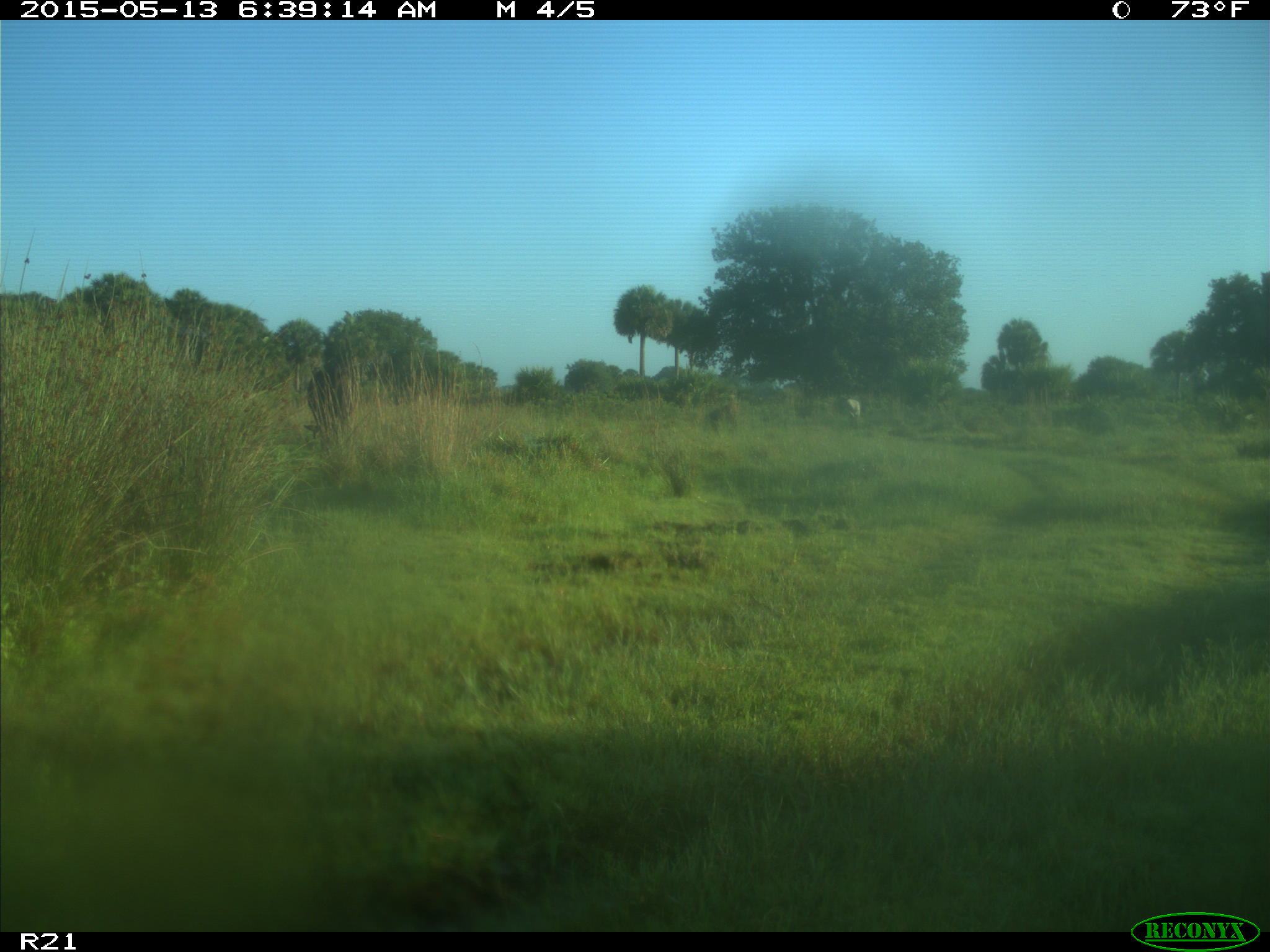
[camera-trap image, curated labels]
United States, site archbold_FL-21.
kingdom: Animalia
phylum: Chordata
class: Mammalia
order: Artiodactyla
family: Bovidae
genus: Bos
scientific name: Bos taurus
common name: domestic cow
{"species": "Bos taurus (domestic cow)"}